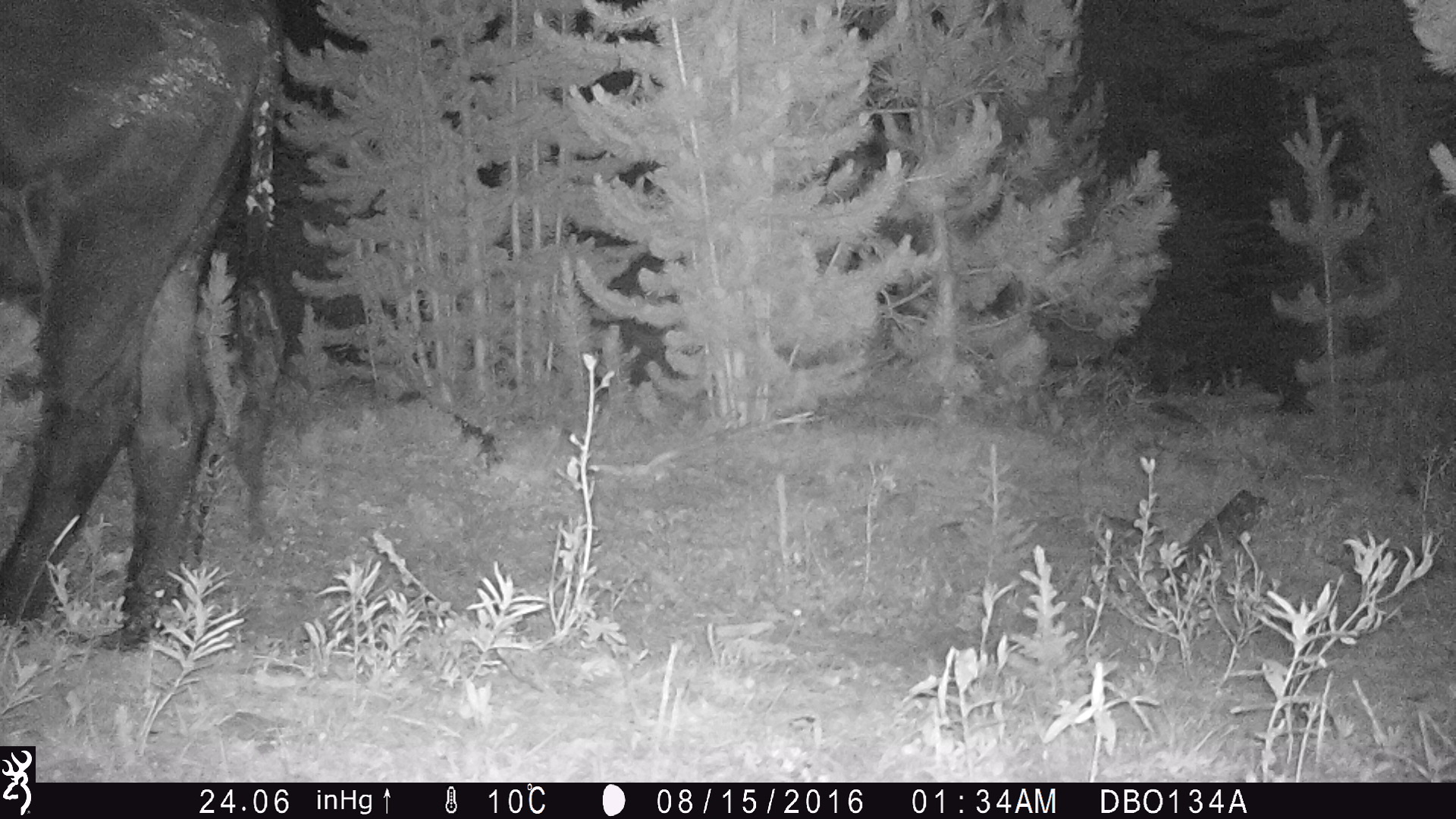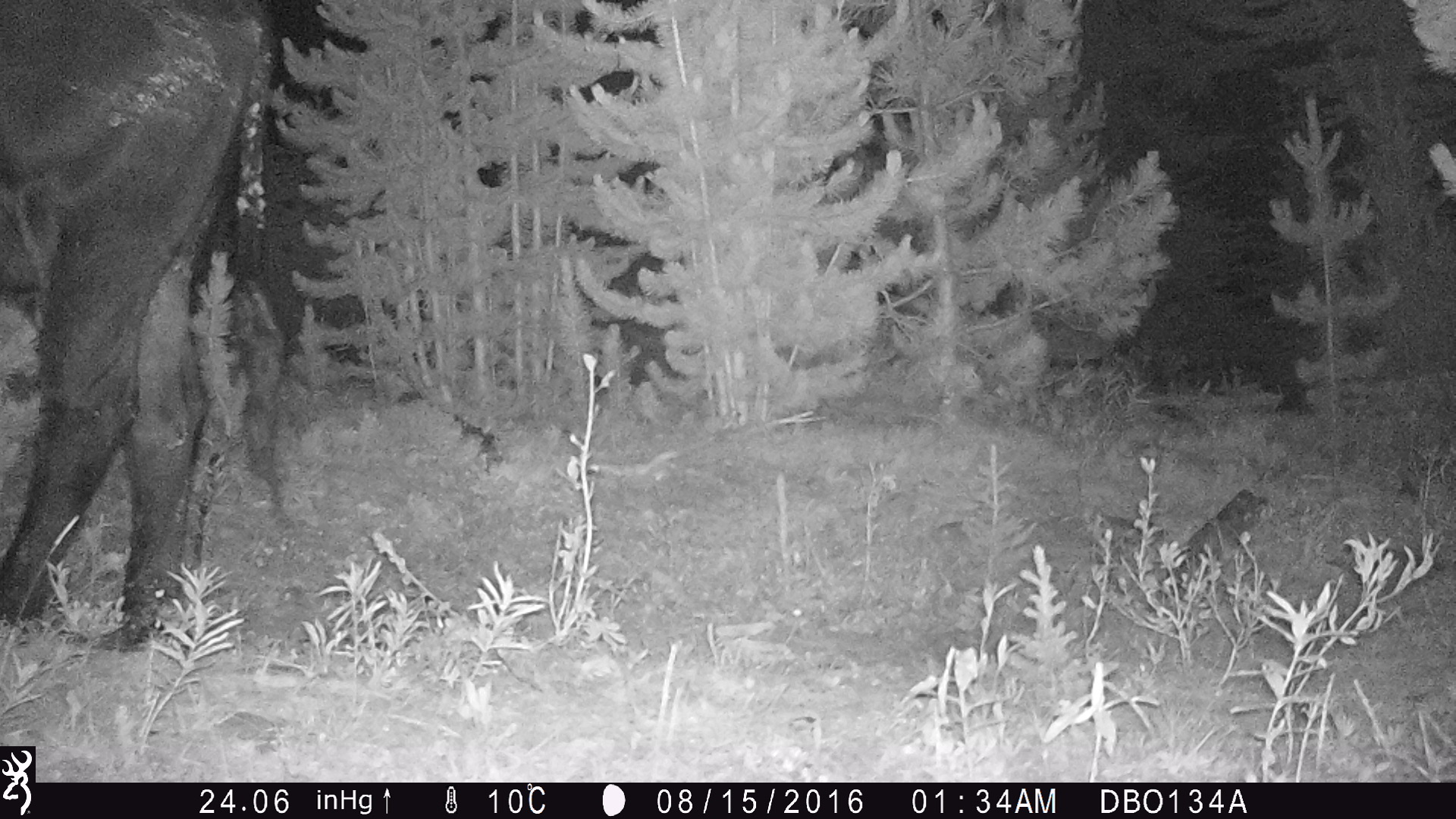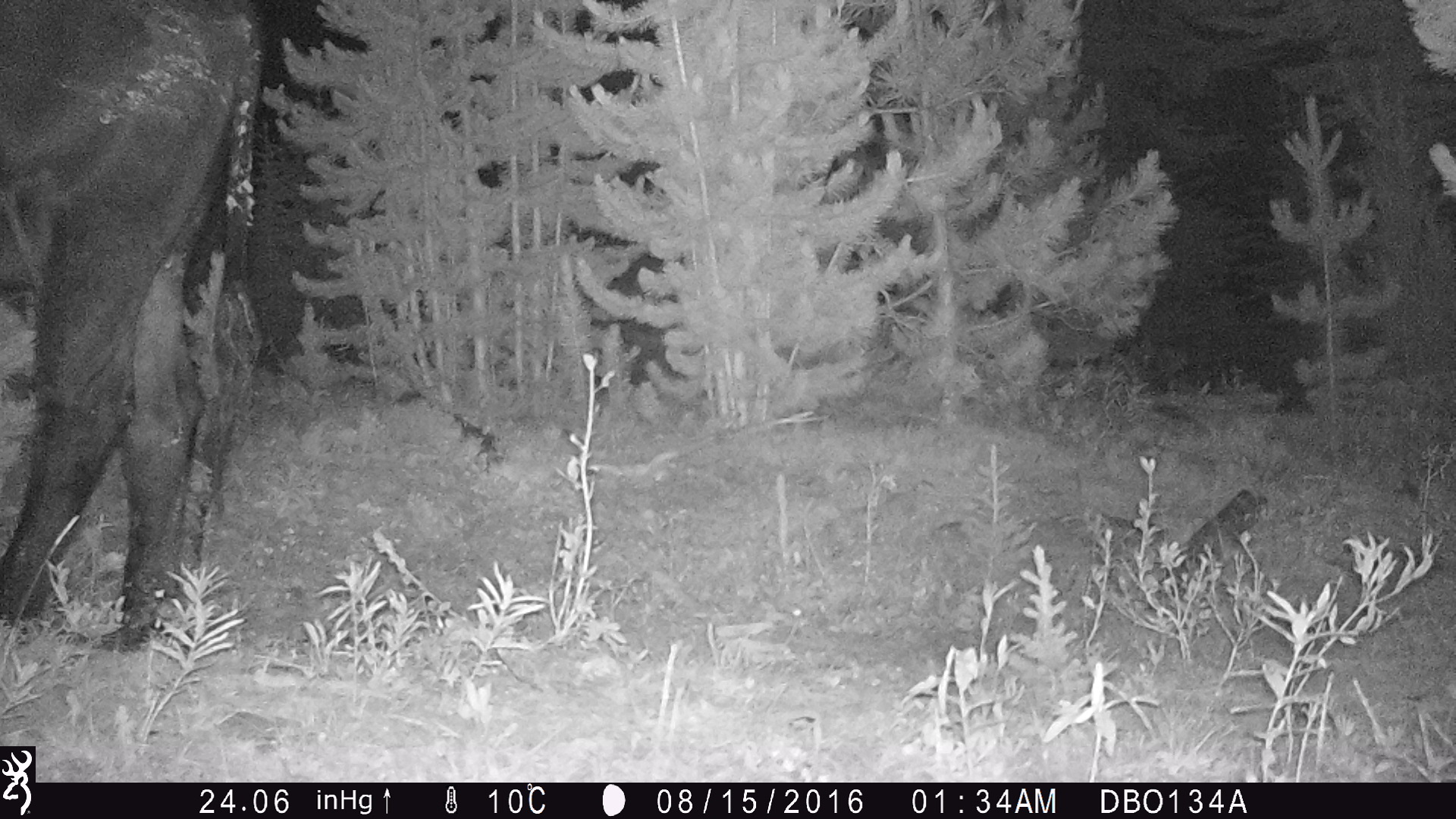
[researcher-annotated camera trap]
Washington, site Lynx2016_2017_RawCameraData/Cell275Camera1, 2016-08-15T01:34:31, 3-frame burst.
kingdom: Animalia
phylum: Chordata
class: Mammalia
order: Artiodactyla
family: Bovidae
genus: Bos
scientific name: Bos taurus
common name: domestic cattle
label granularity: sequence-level